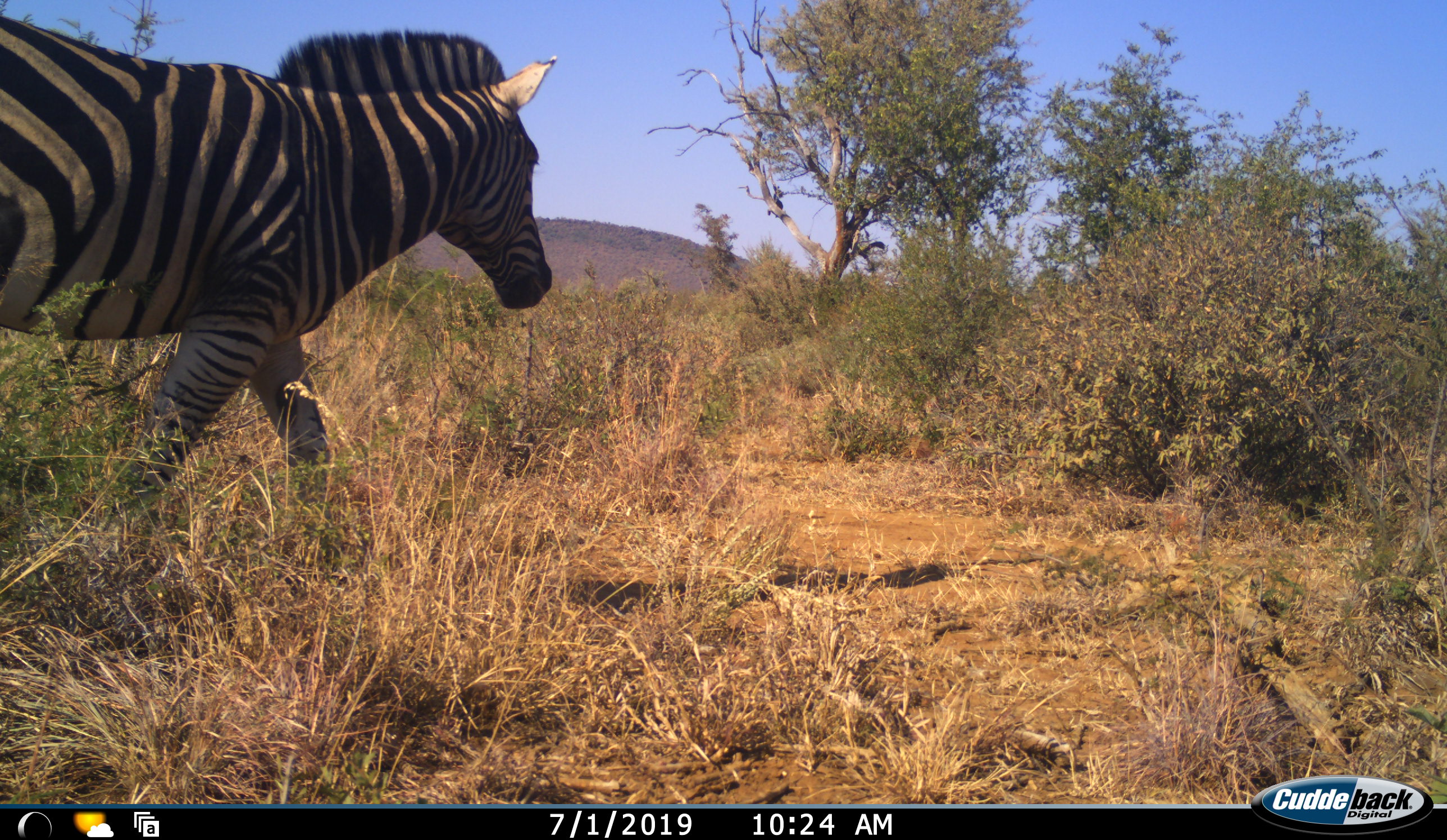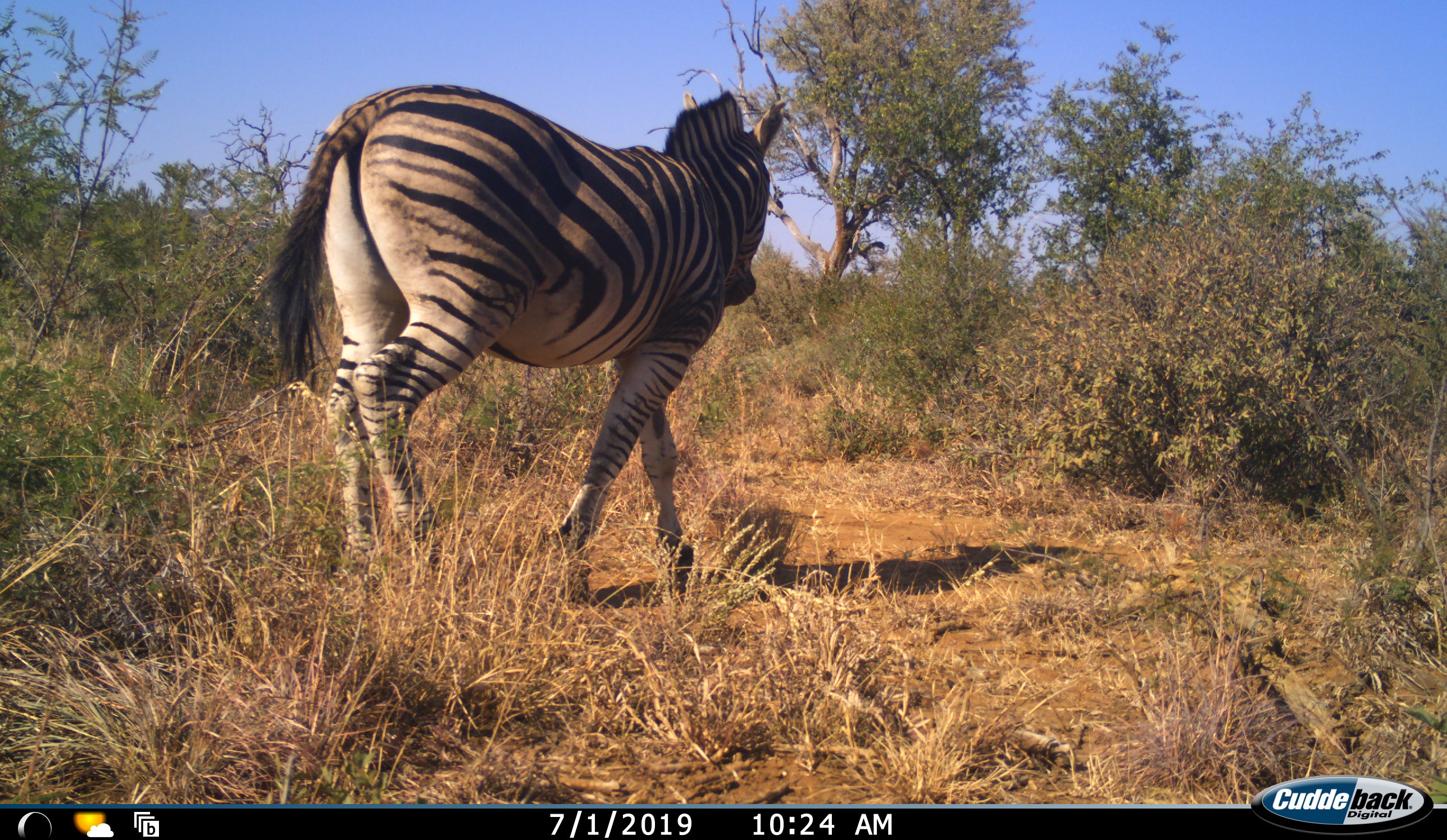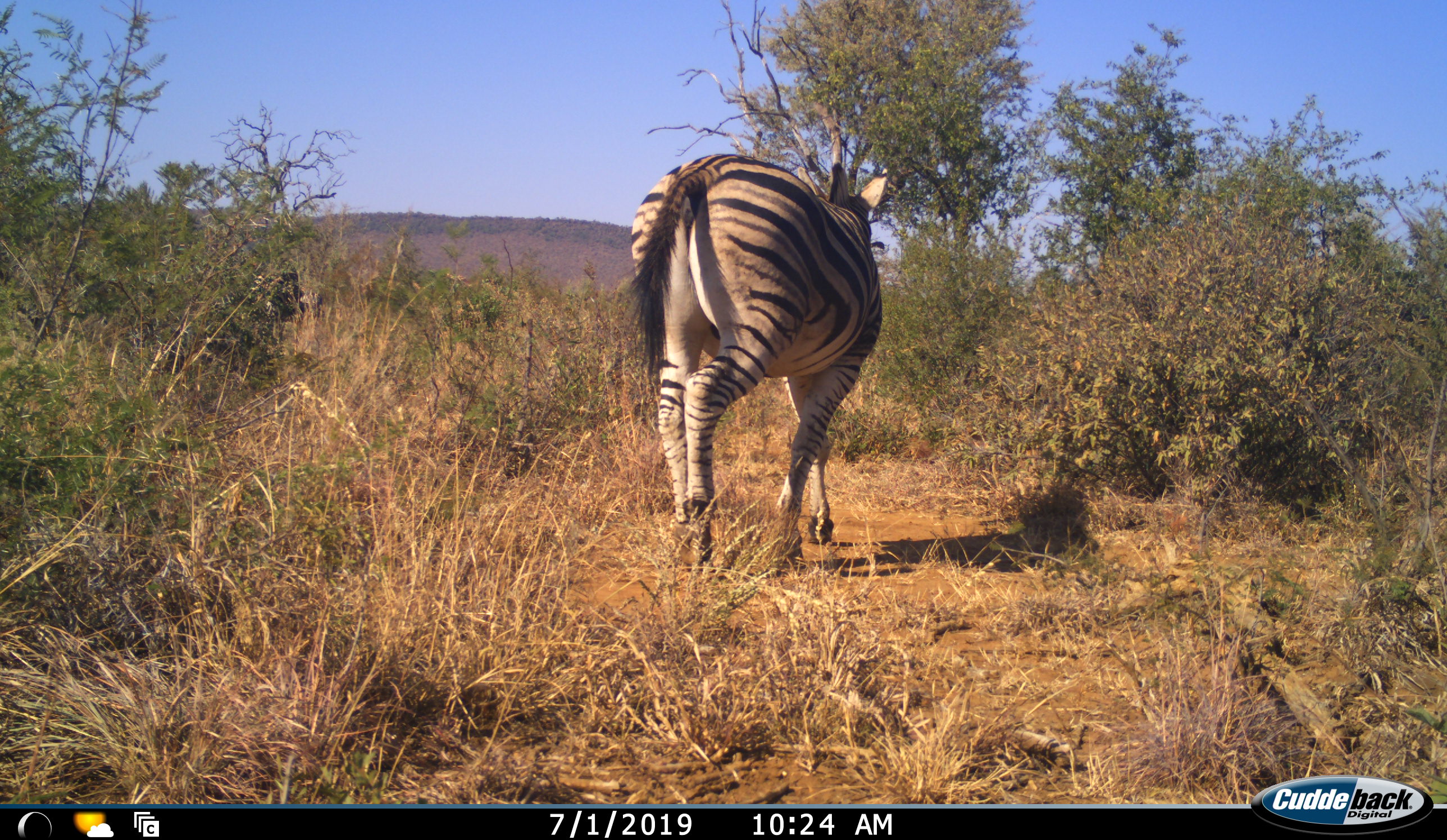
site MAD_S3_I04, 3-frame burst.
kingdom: Animalia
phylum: Chordata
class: Mammalia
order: Perissodactyla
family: Equidae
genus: Equus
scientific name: Equus quagga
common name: plains zebra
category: zebraplains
Zebraplains (plains zebra) (Equus quagga), count 1. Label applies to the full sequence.